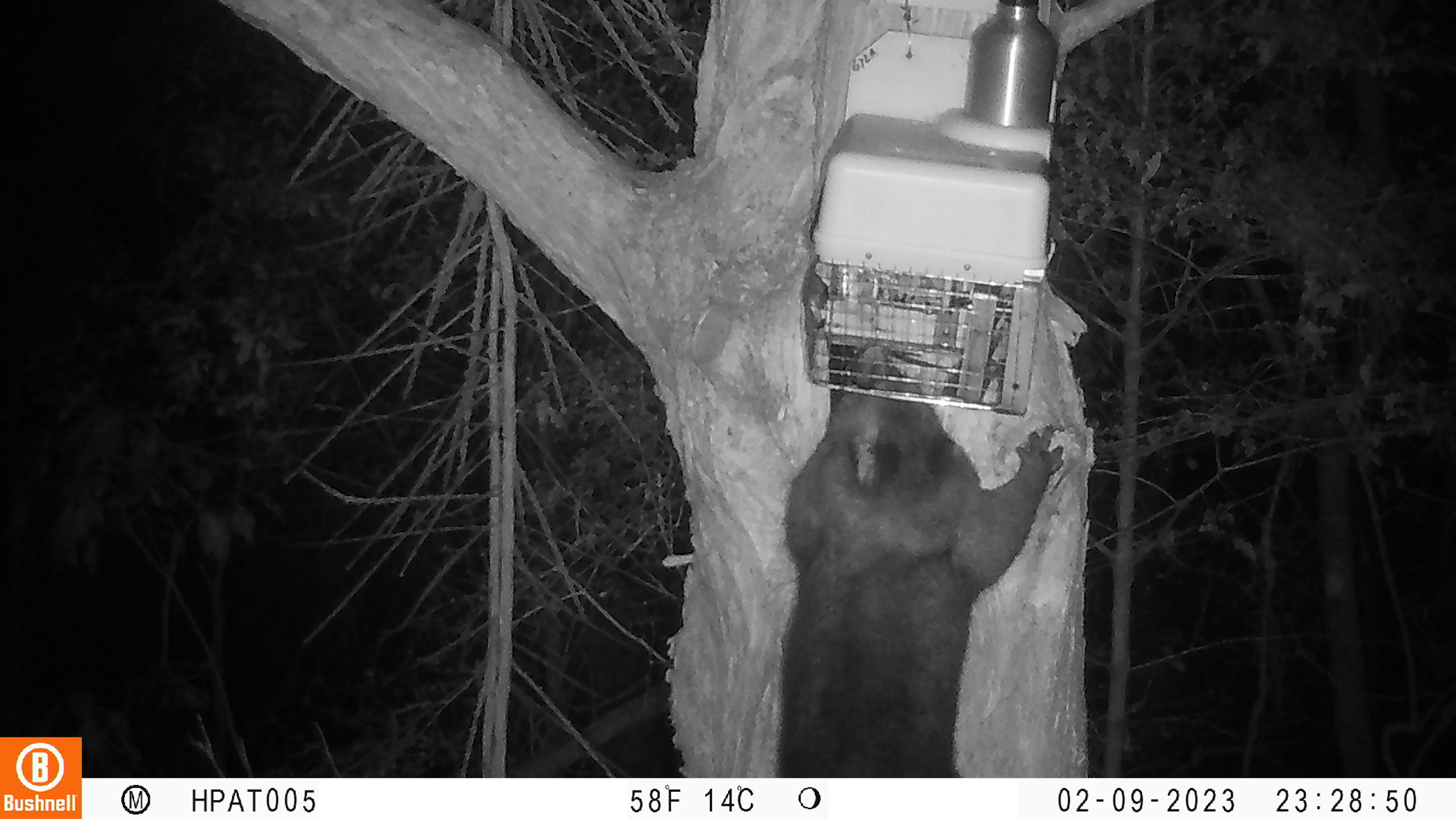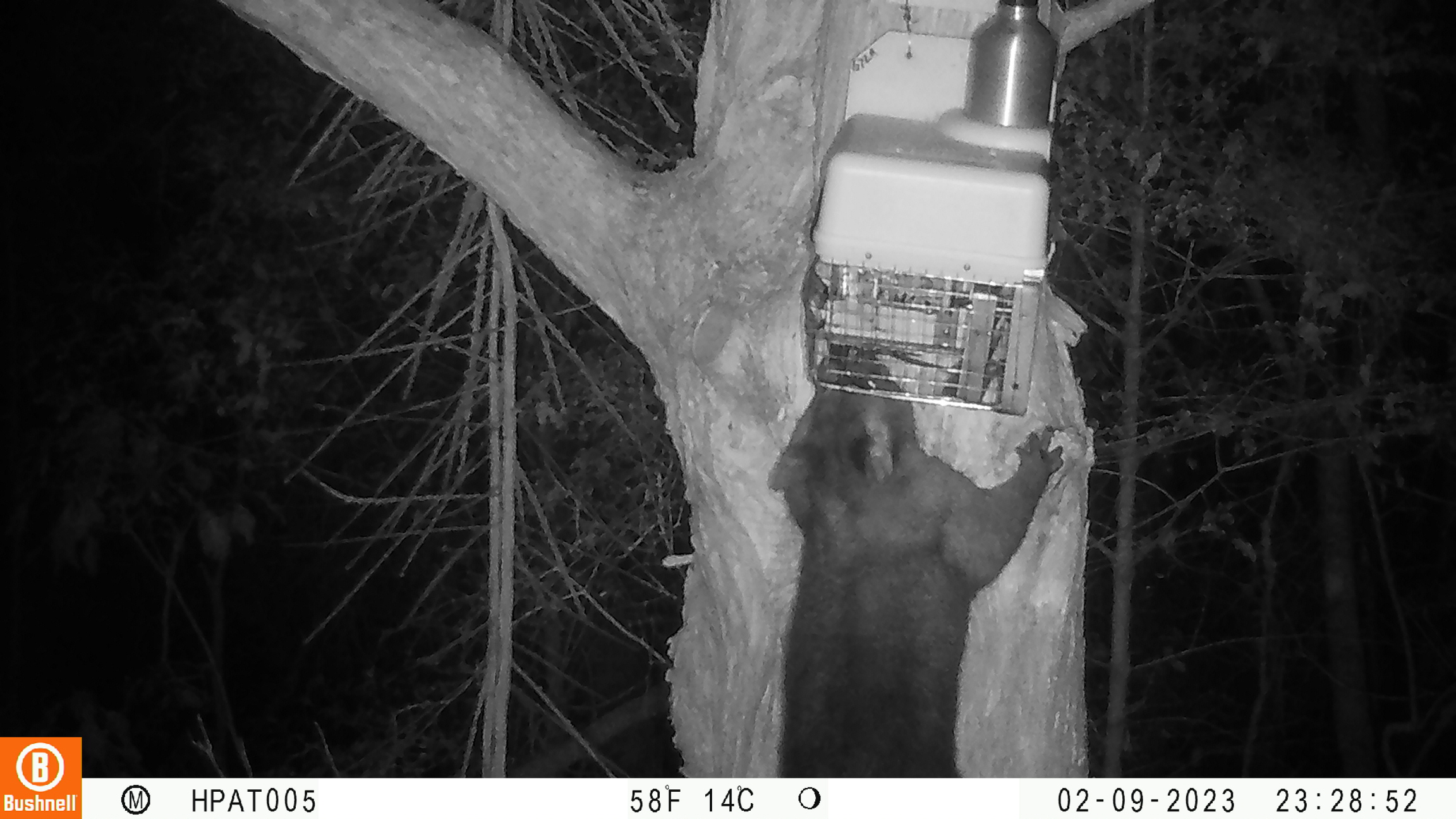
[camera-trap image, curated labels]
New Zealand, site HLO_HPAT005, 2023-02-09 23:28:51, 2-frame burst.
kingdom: Animalia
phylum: Chordata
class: Mammalia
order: Diprotodontia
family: Phalangeridae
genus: Trichosurus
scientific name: Trichosurus vulpecula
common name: common brushtail possum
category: possum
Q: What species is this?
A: Possum (common brushtail possum) (Trichosurus vulpecula).